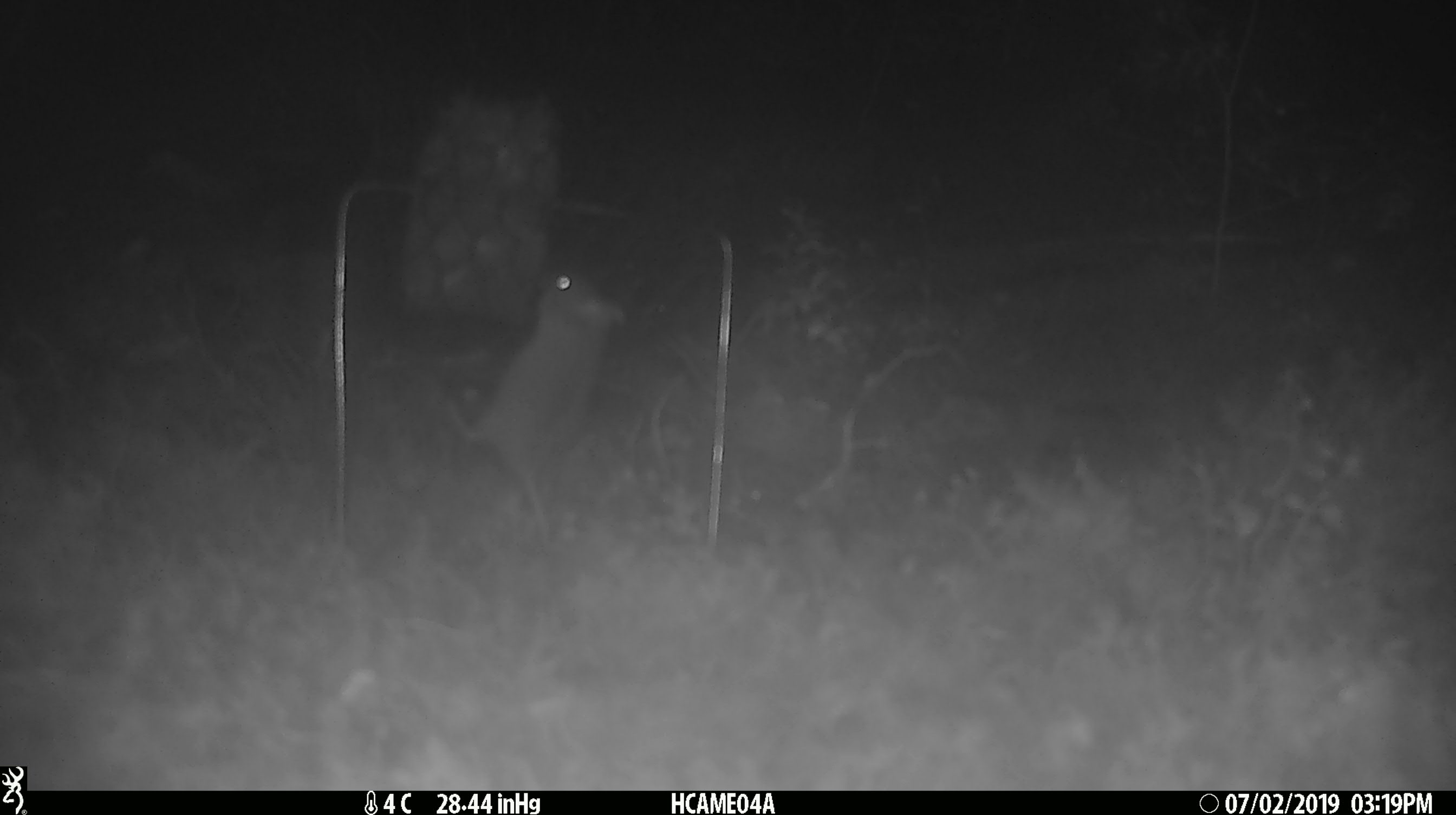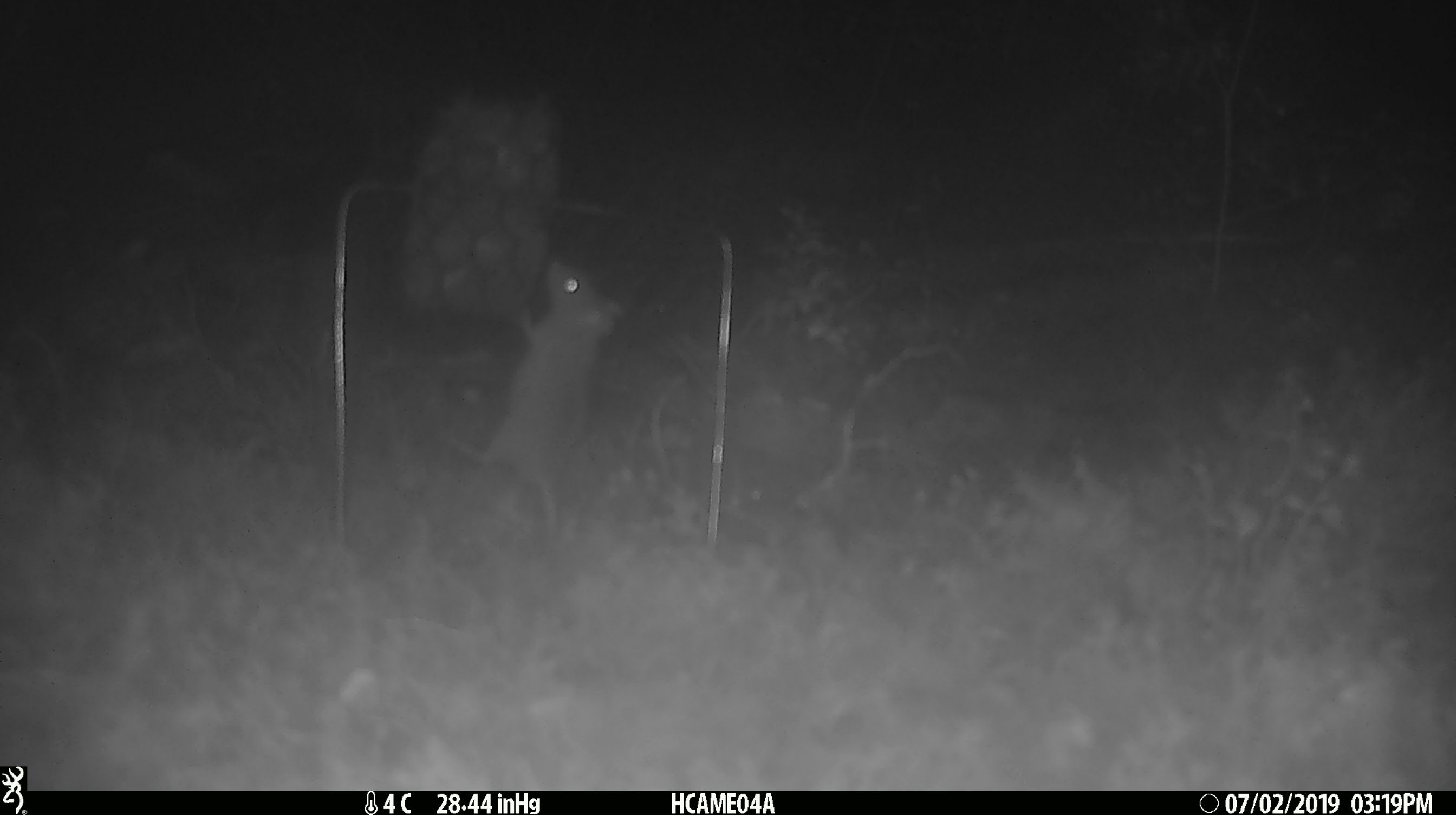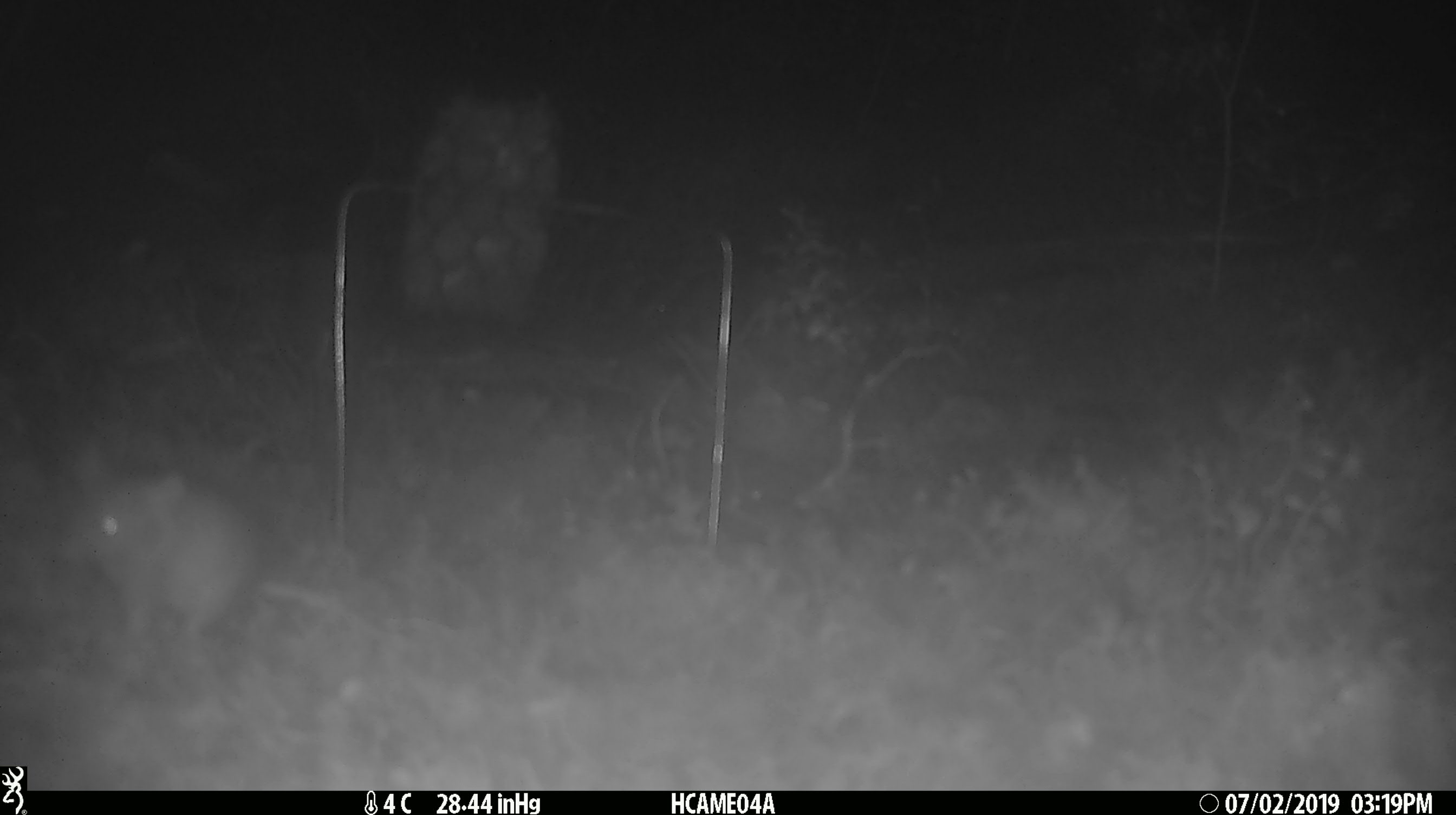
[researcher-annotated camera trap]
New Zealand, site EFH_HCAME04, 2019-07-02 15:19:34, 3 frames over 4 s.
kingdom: Animalia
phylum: Chordata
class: Mammalia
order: Rodentia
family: Muridae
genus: Mus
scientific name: Mus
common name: mouse